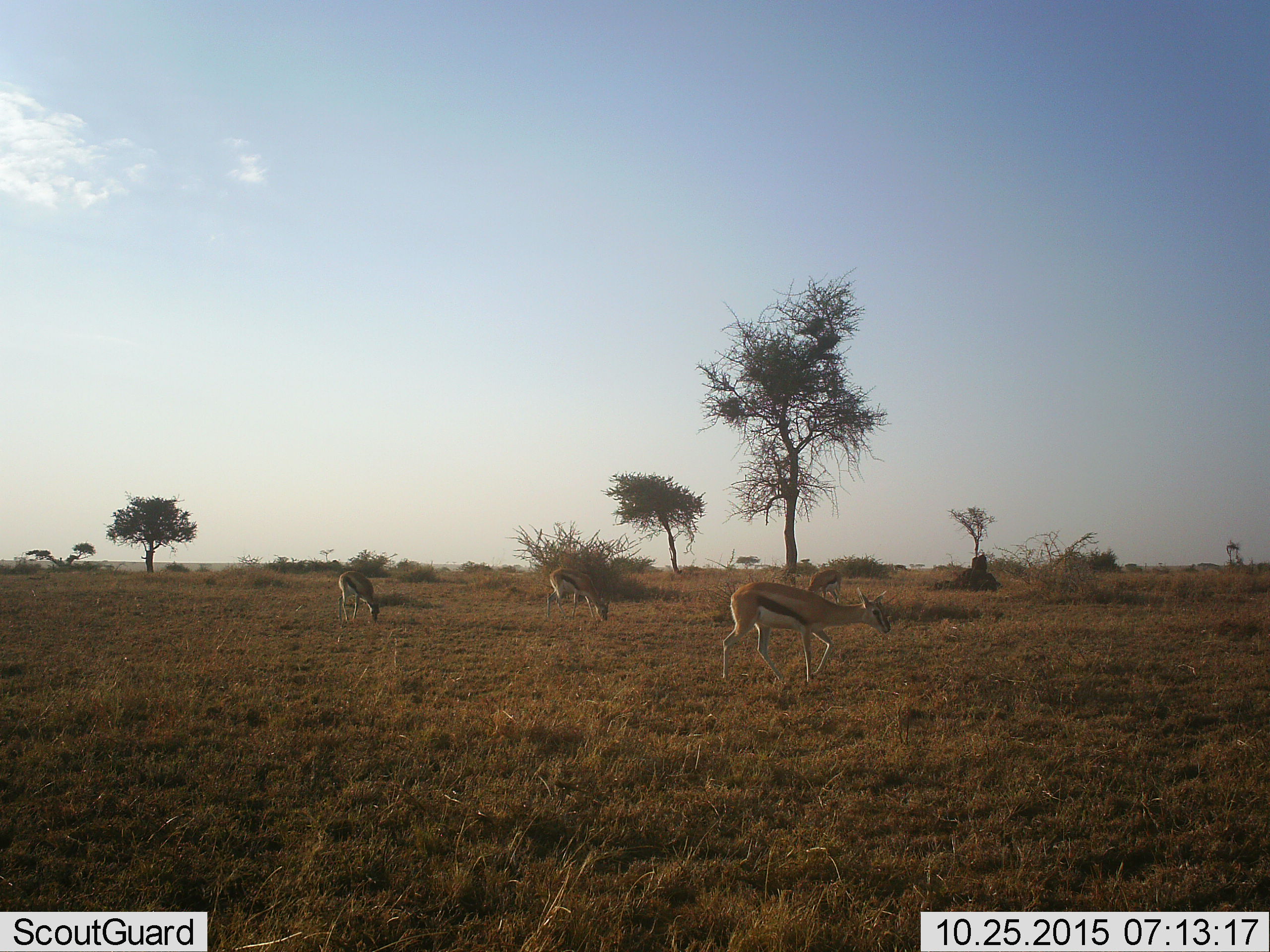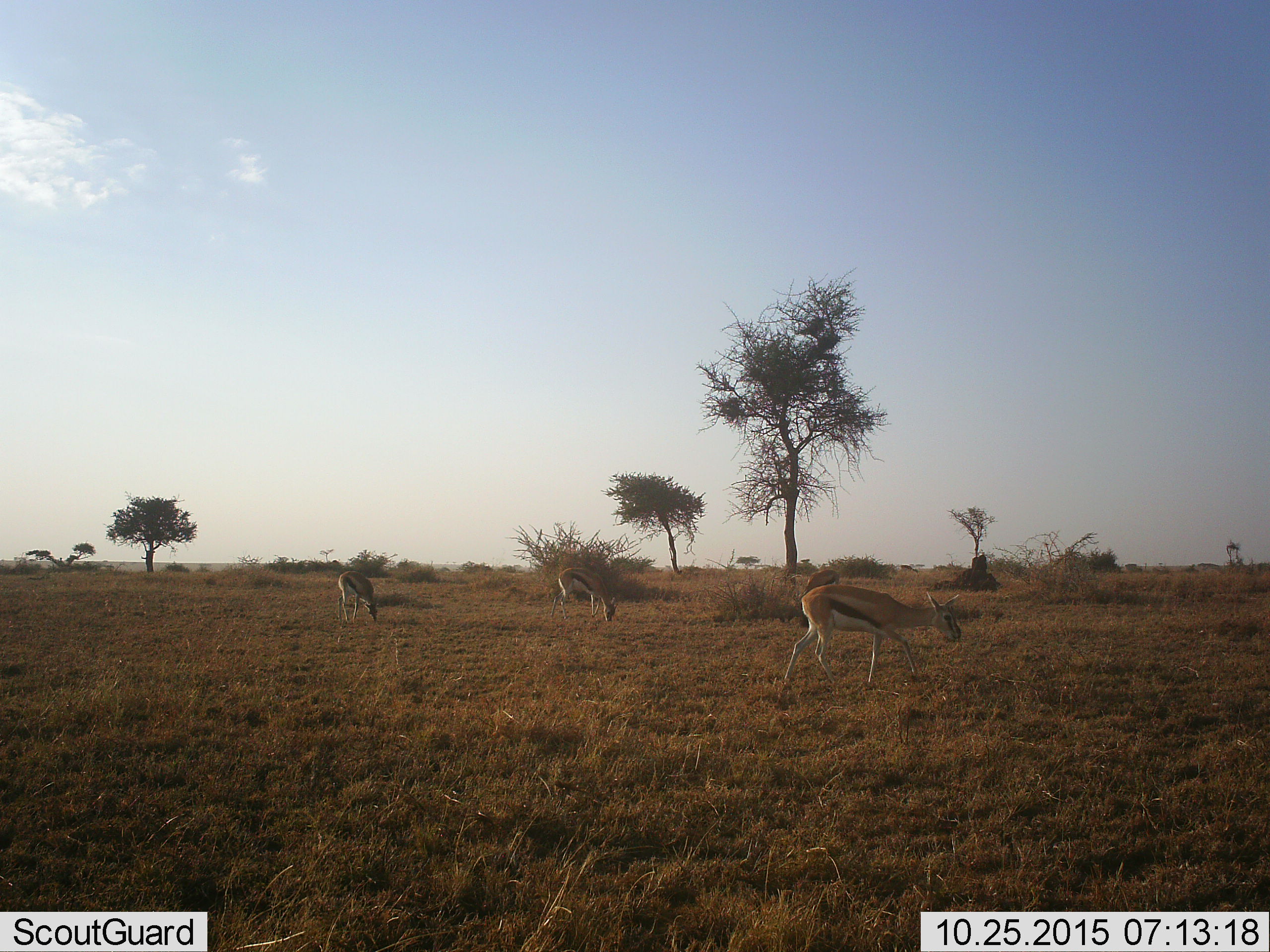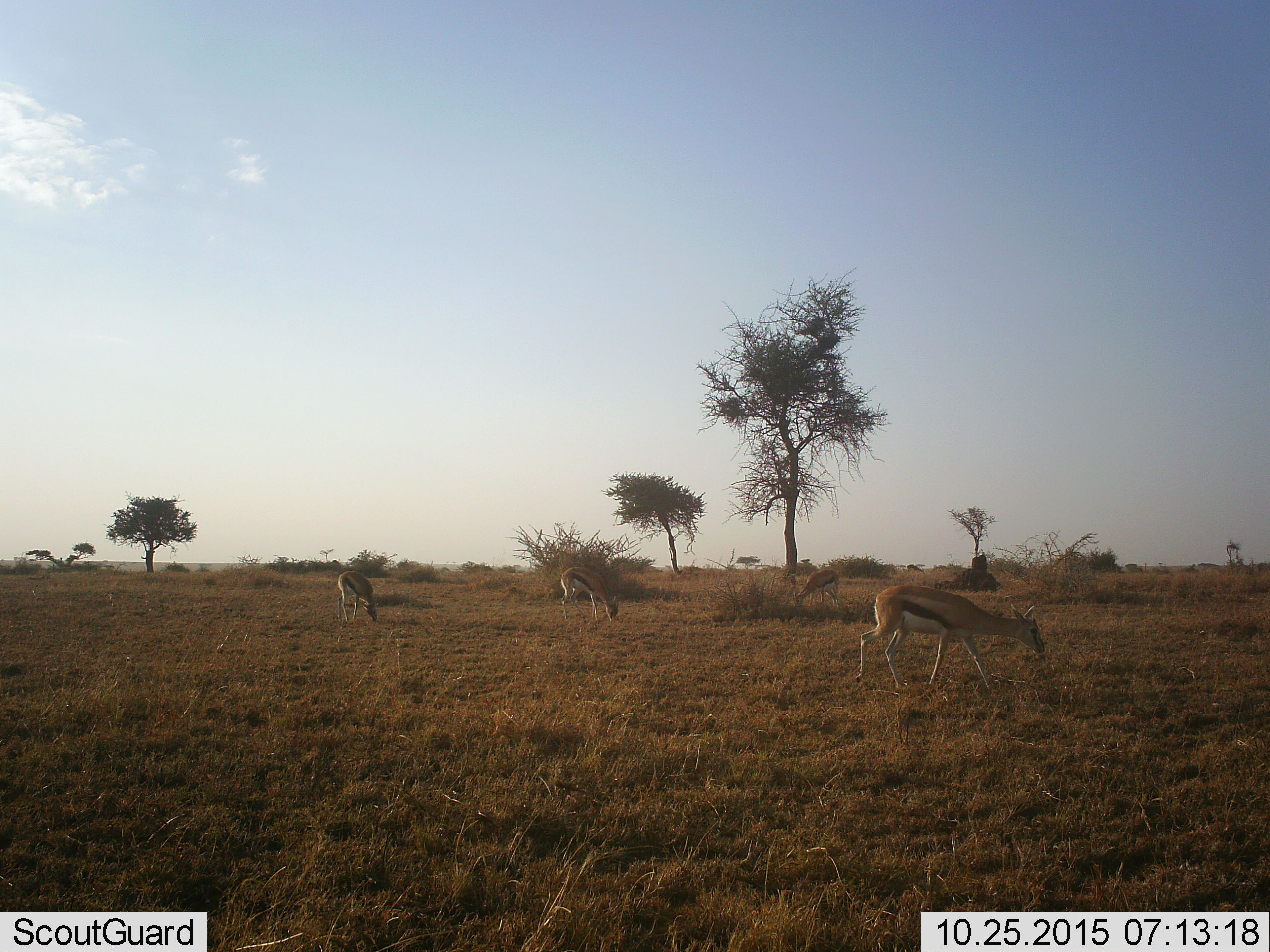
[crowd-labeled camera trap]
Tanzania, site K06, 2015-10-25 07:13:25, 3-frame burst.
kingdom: Animalia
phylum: Chordata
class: Mammalia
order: Artiodactyla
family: Bovidae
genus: Eudorcas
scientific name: Eudorcas thomsonii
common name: thomson's gazelle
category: gazellethomsons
Gazellethomsons (thomson's gazelle) (Eudorcas thomsonii), count 4. Behavior (volunteer vote fractions): standing 44%, resting 0%, moving 67%, interacting 0%. Young present (vote fraction): 0%. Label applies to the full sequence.